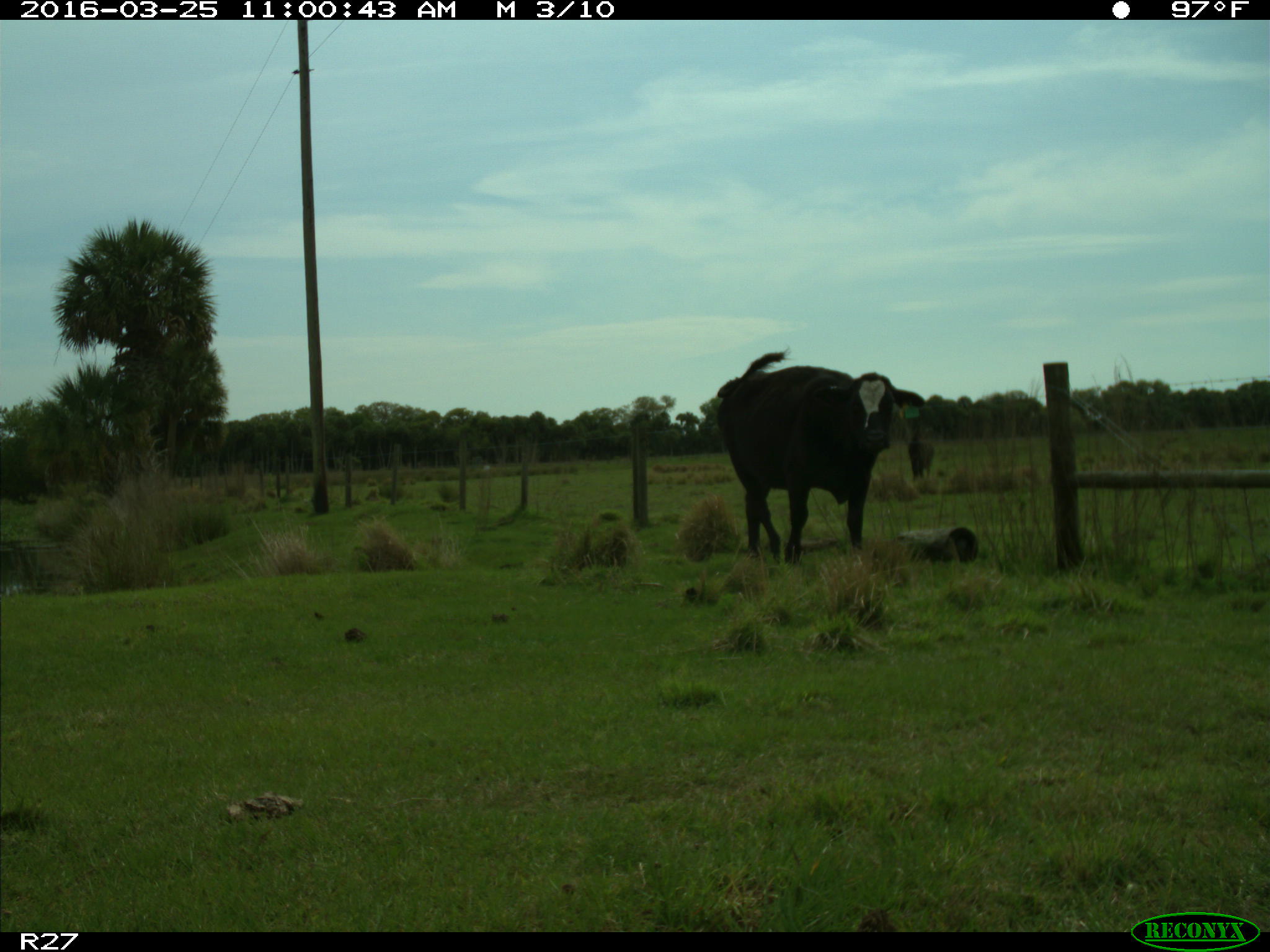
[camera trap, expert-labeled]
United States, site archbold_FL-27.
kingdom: Animalia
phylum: Chordata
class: Mammalia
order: Artiodactyla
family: Bovidae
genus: Bos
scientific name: Bos taurus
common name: domestic cow